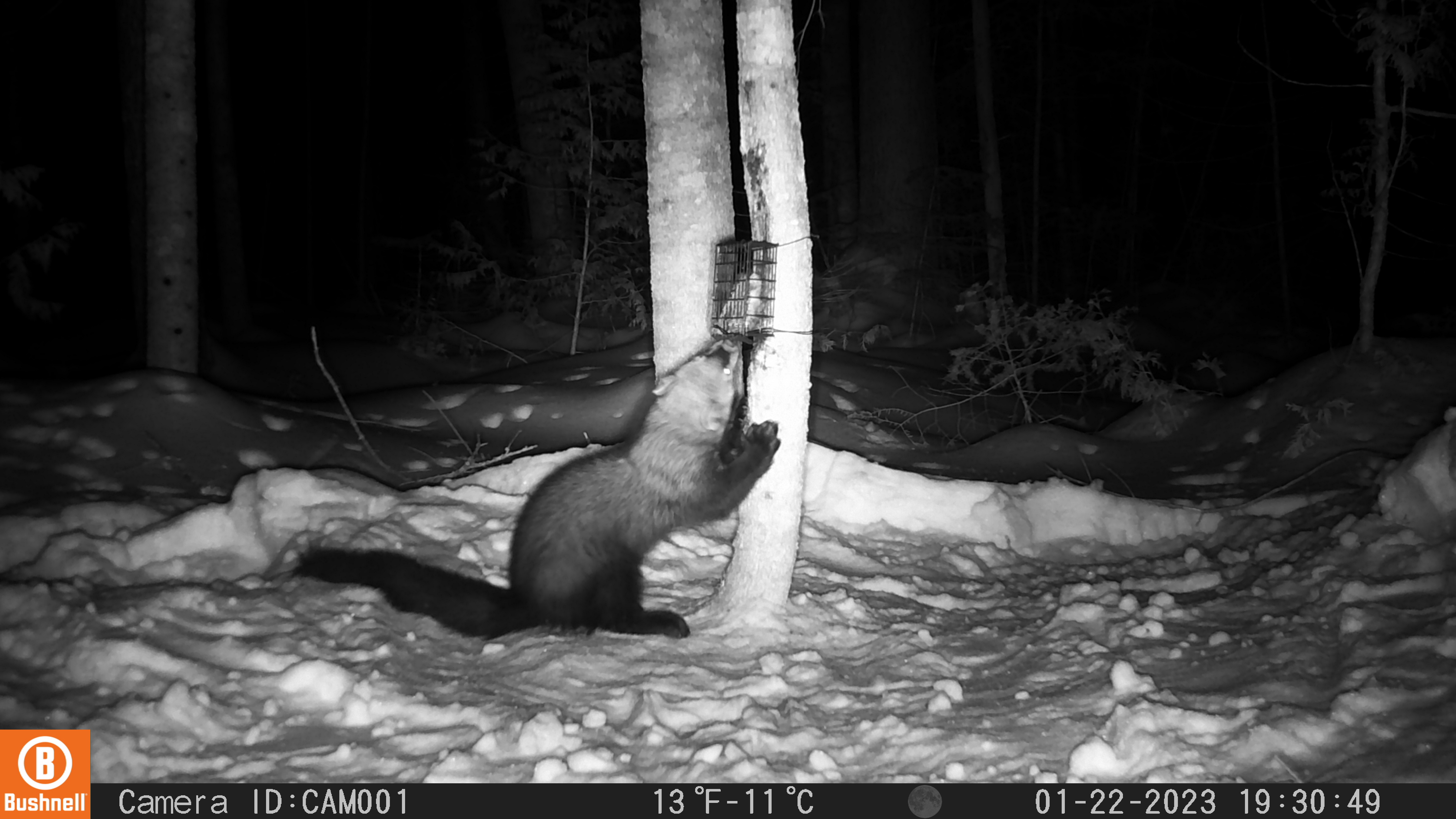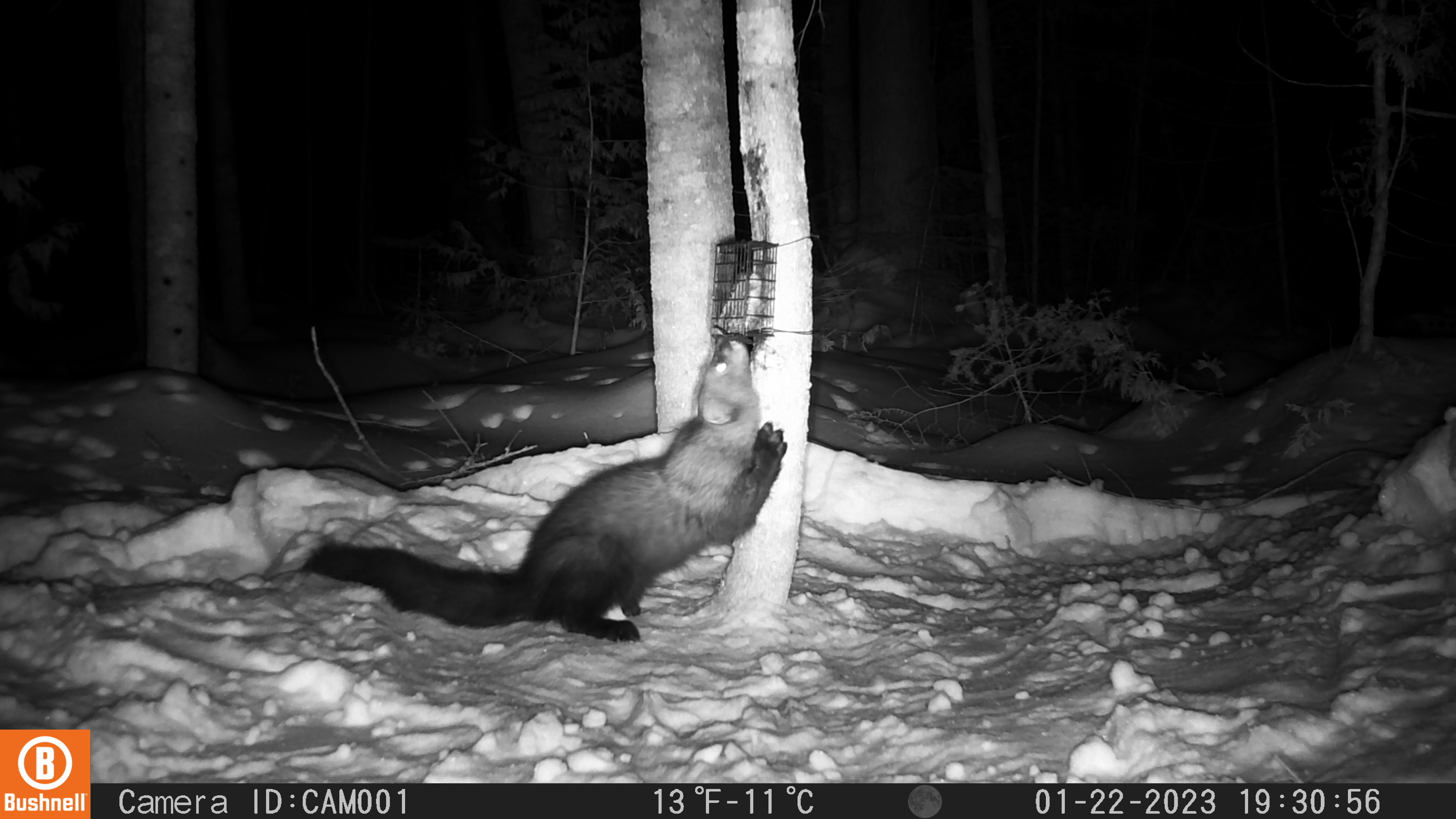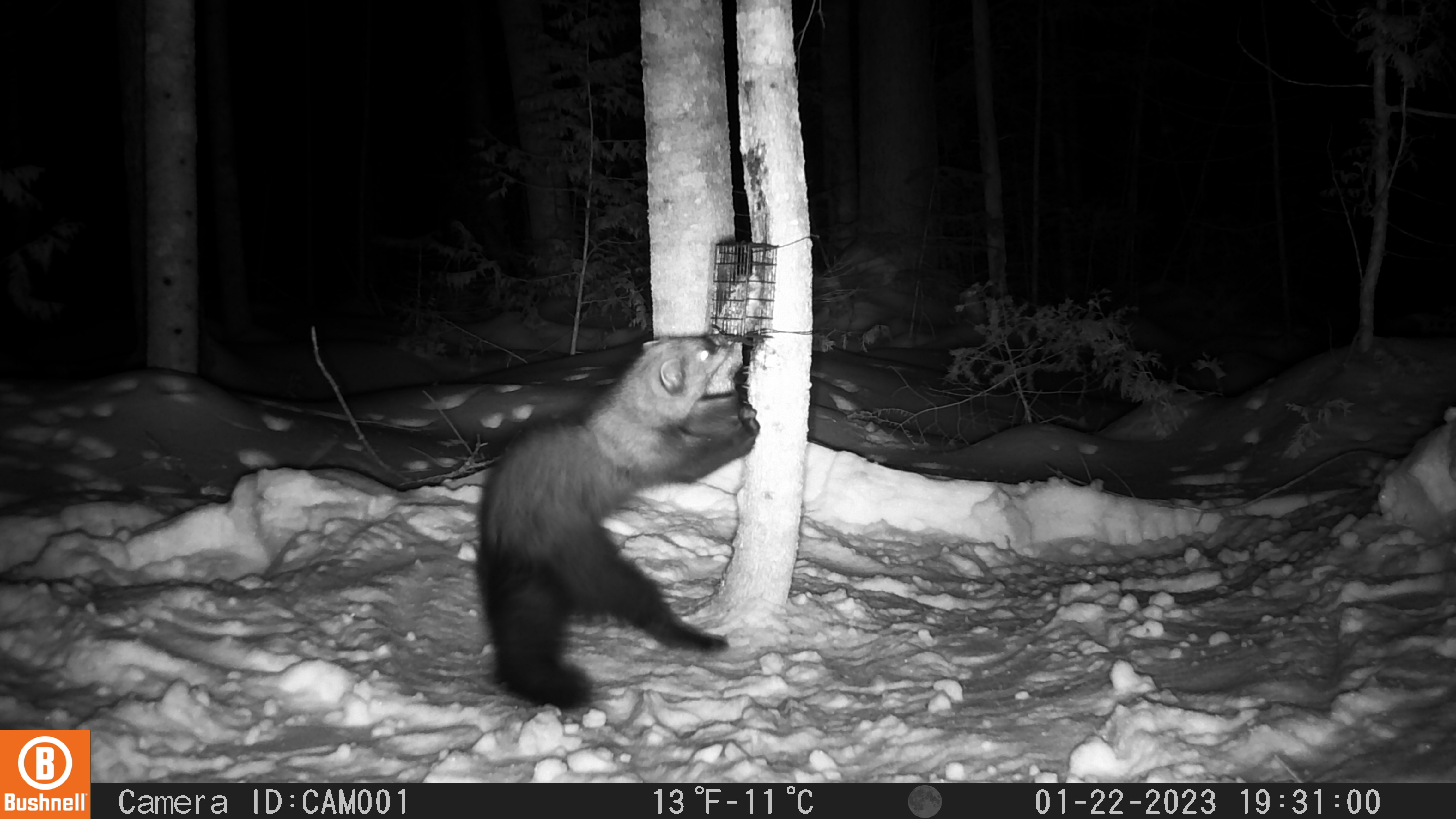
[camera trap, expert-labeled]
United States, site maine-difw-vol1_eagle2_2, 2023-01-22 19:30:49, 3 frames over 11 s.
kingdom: Animalia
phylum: Chordata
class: Mammalia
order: Carnivora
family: Mustelidae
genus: Pekania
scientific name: Pekania pennanti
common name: fisher